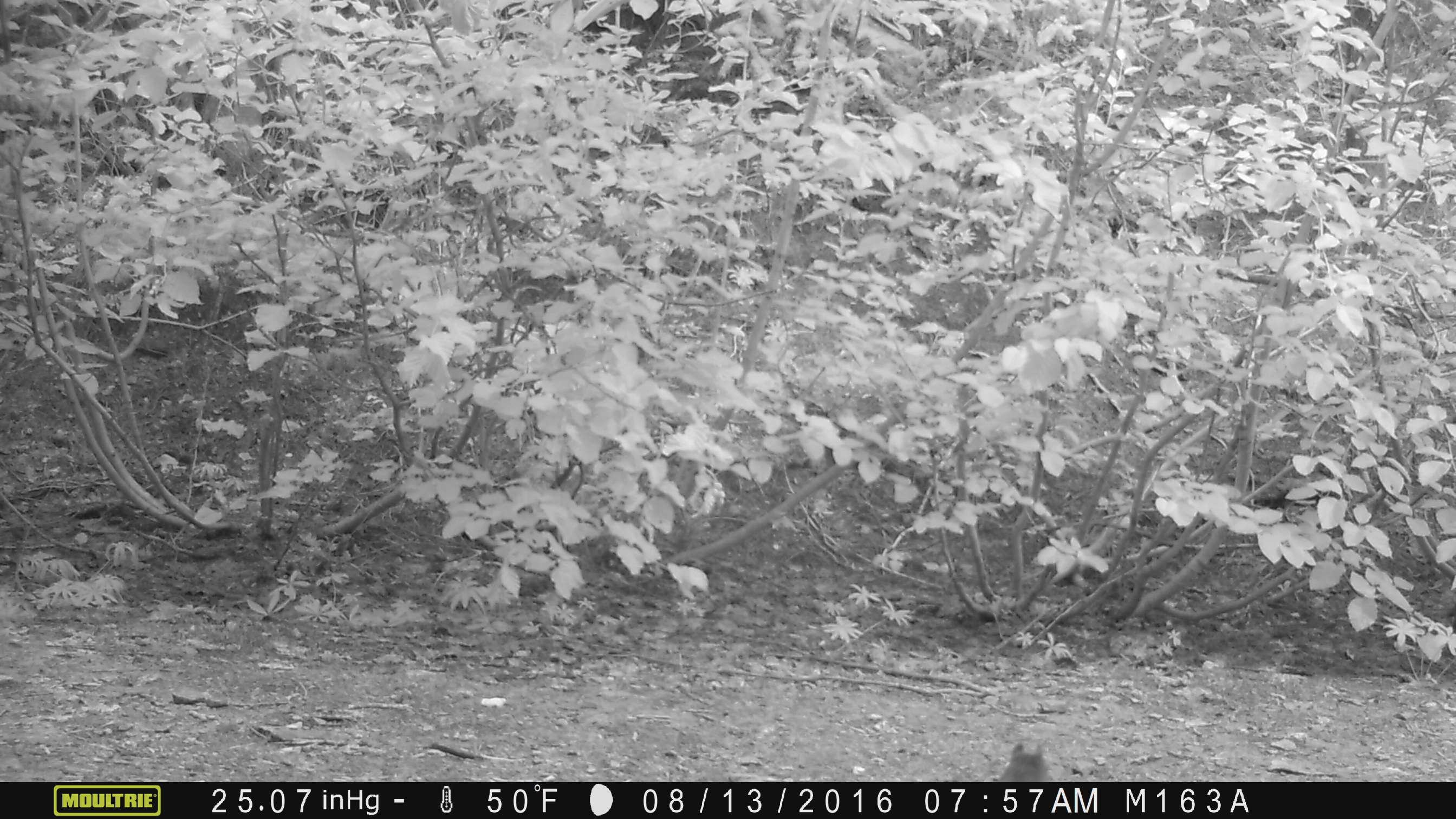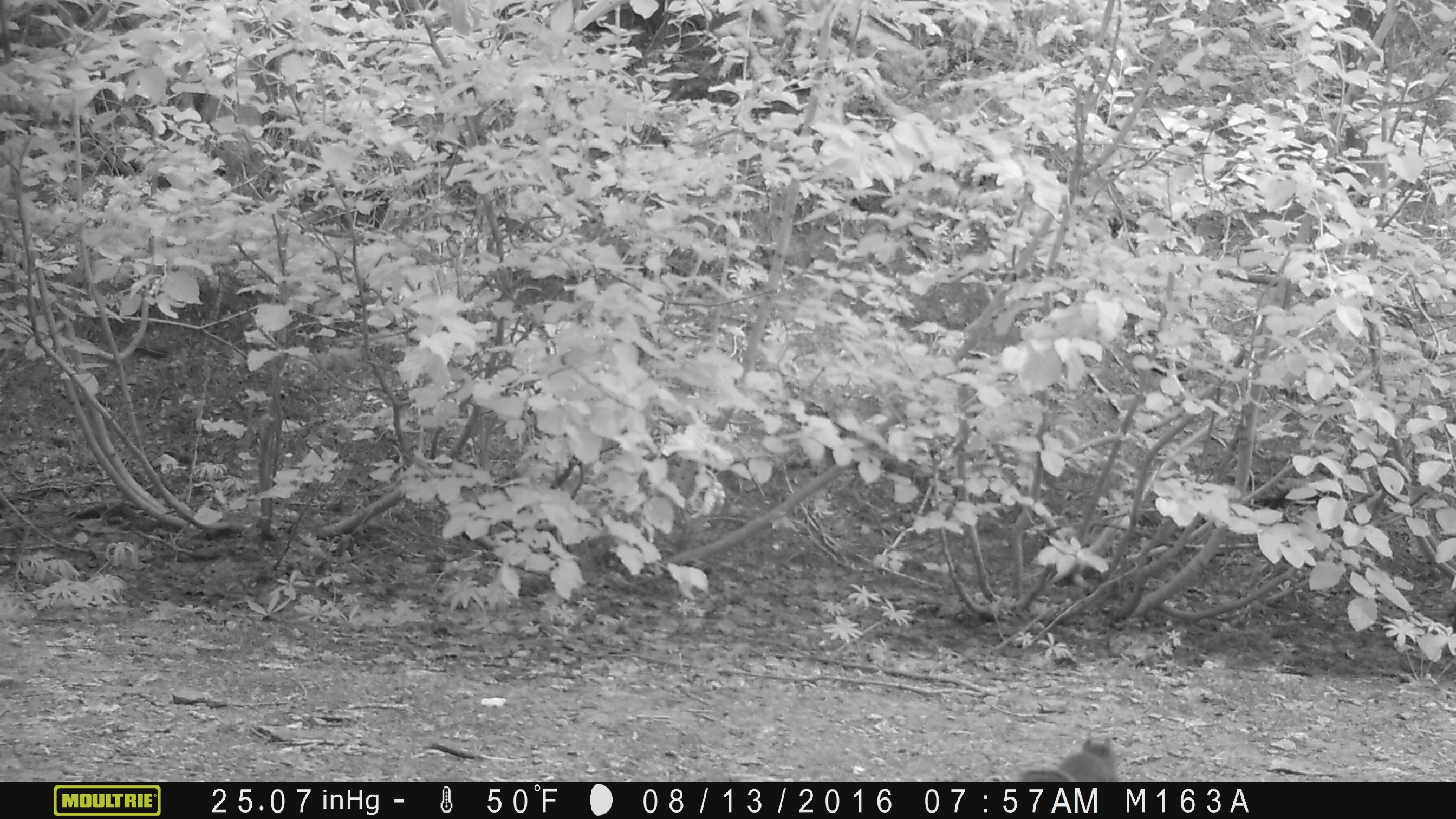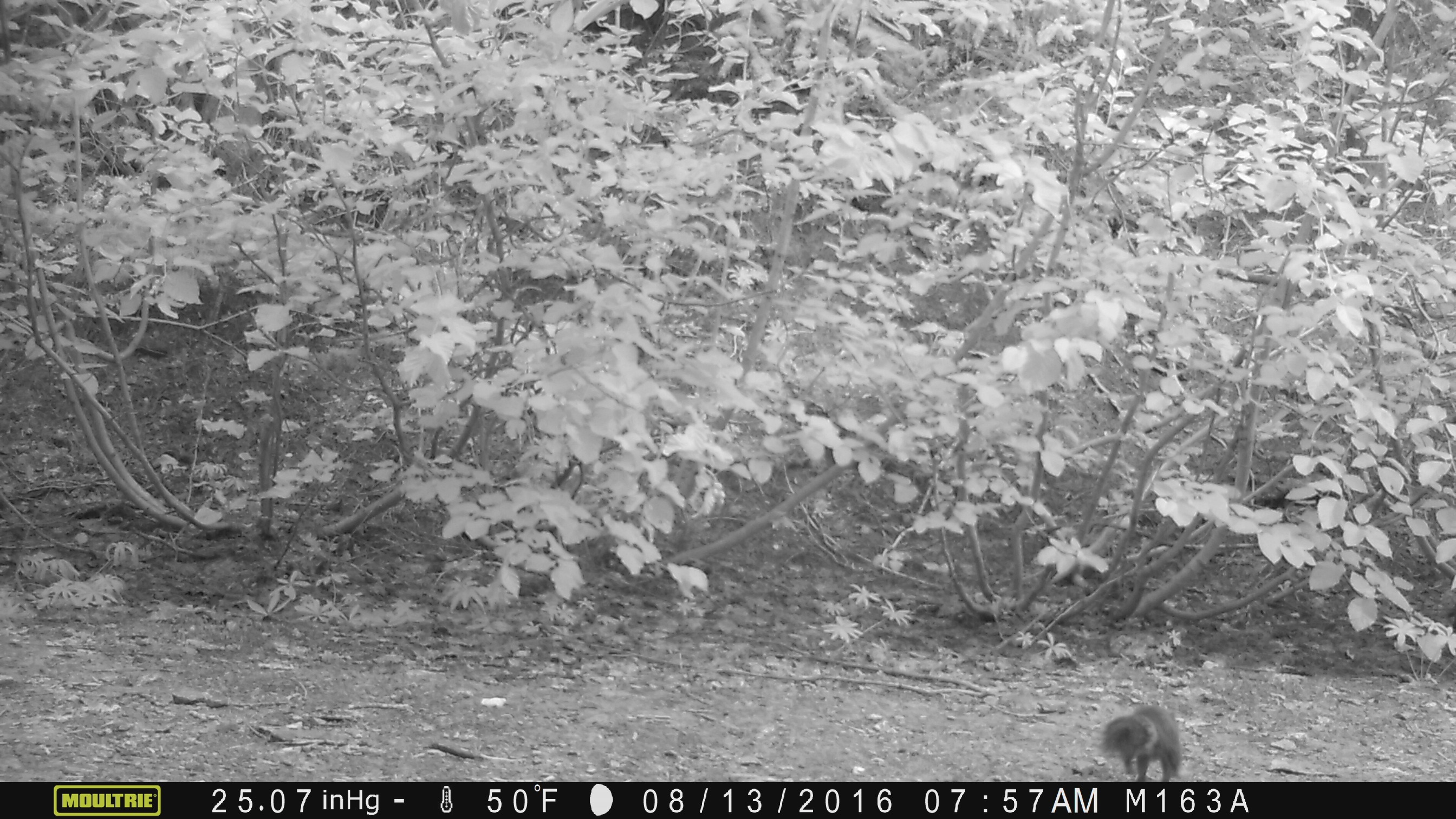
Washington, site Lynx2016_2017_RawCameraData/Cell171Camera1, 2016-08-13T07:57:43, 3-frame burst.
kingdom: Animalia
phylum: Chordata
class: Mammalia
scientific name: Mammalia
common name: small mammal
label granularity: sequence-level